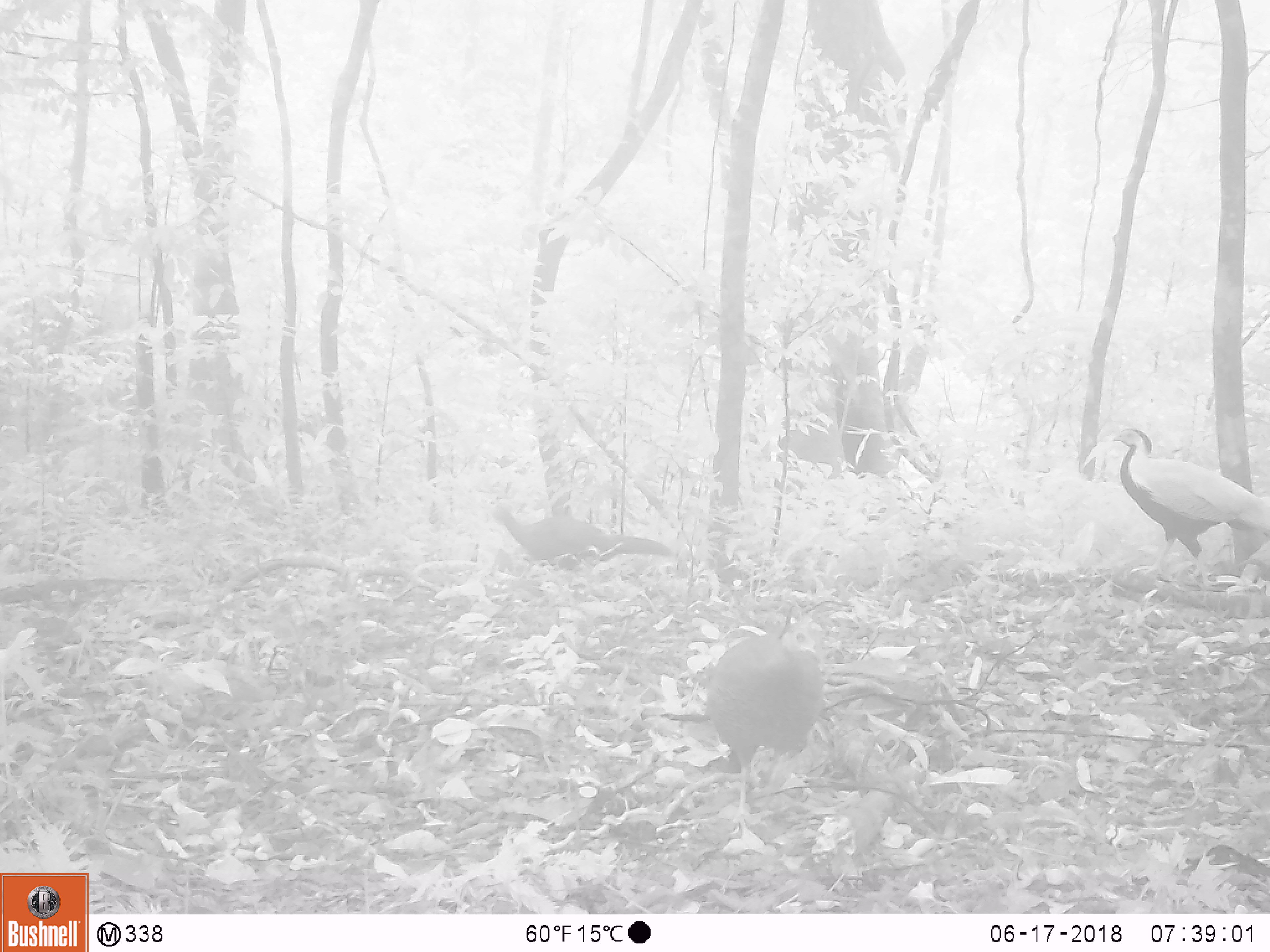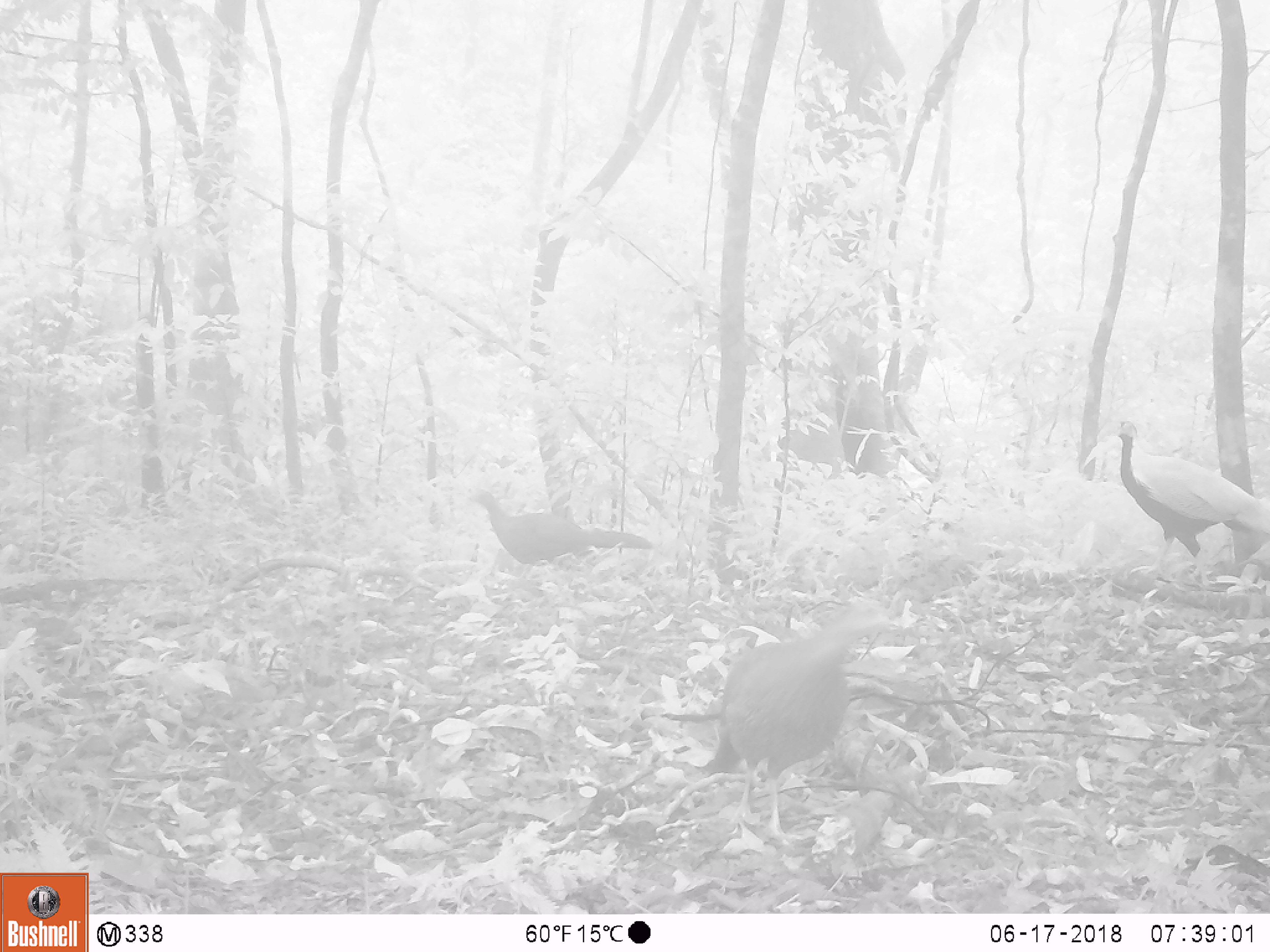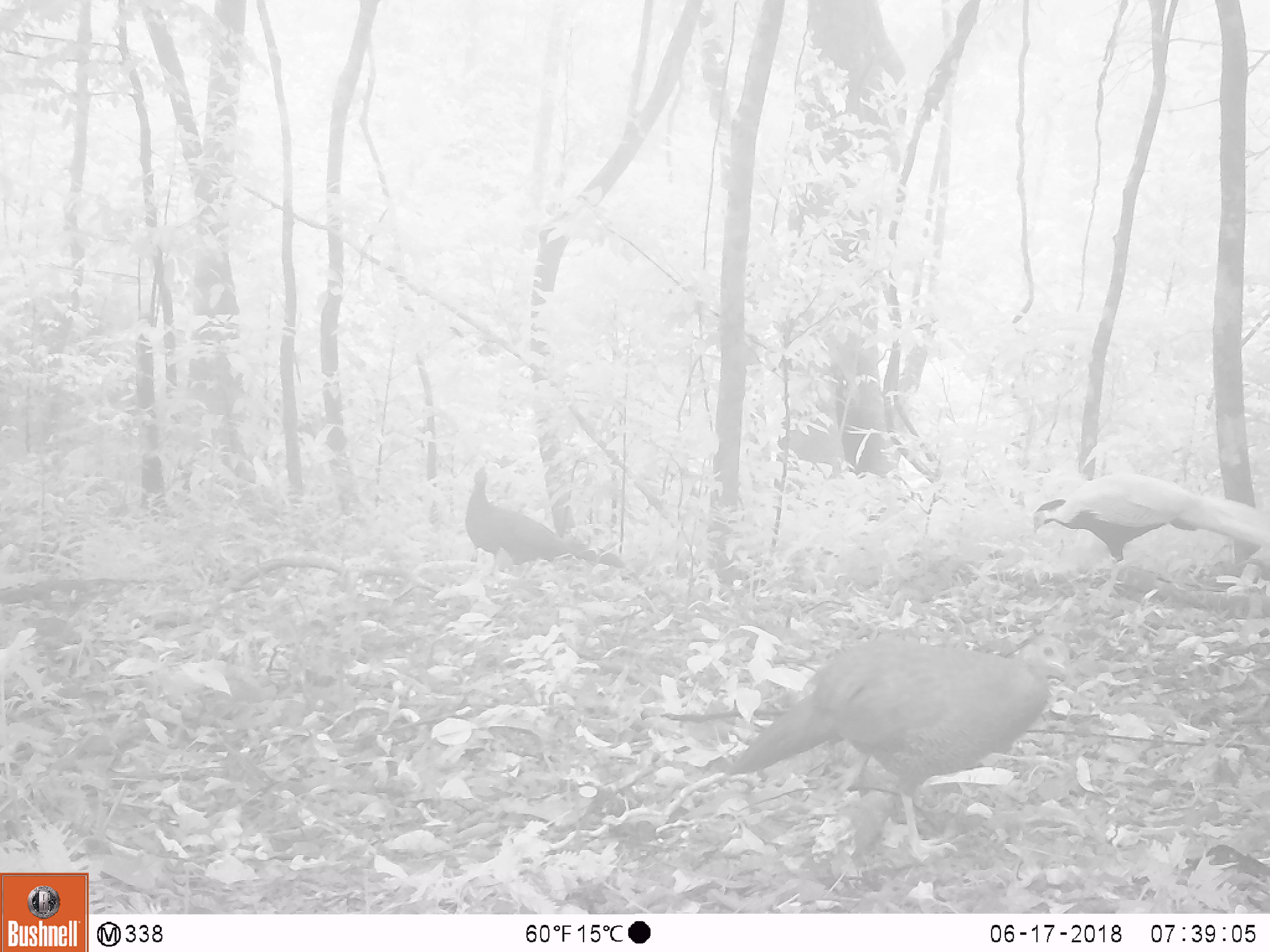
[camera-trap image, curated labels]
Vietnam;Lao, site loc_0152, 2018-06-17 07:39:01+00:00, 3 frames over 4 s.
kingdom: Animalia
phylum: Chordata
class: Aves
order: Galliformes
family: Phasianidae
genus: Lophura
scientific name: Lophura nycthemera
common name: silver pheasant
Silver pheasant (Lophura nycthemera). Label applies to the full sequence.